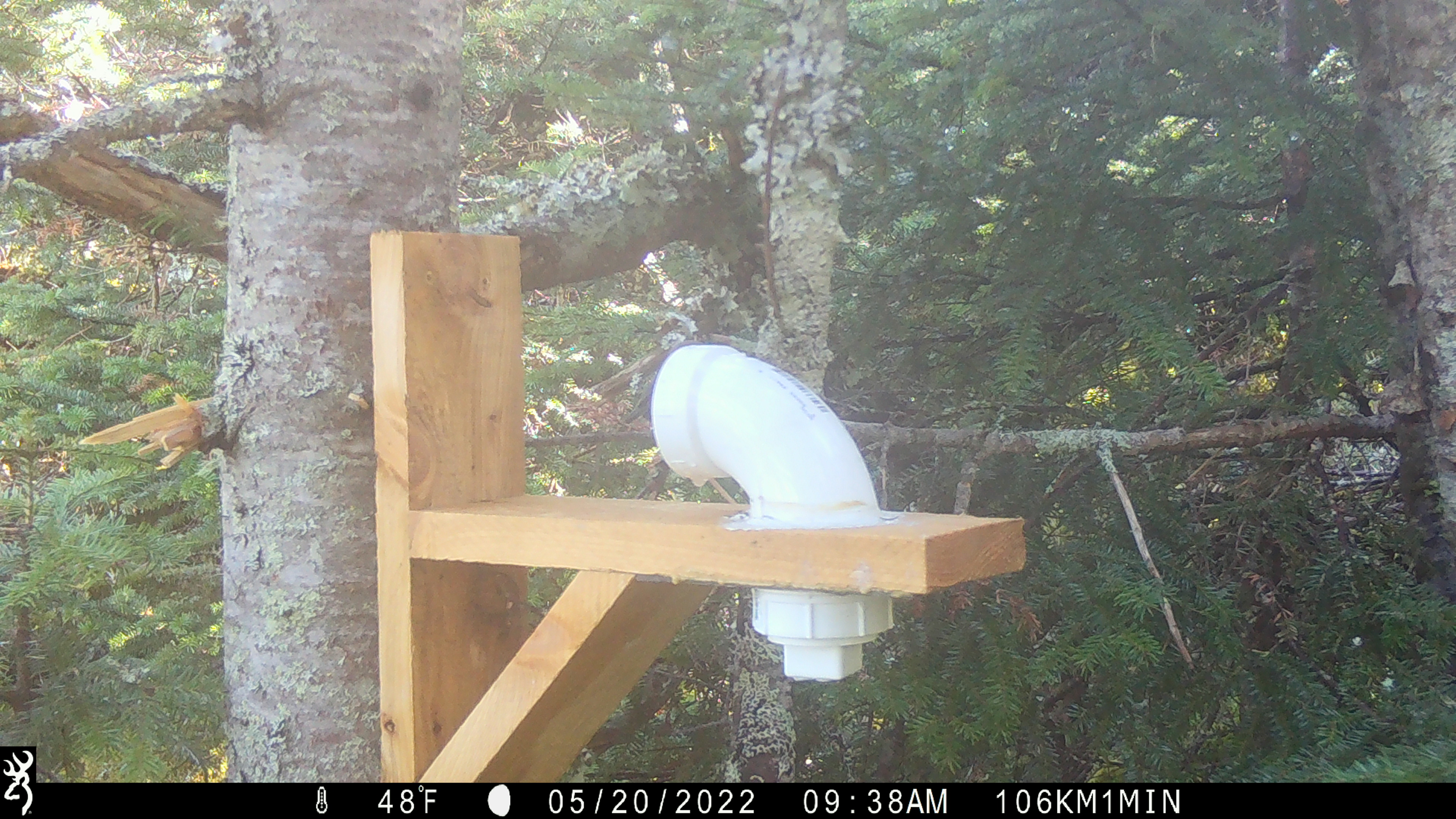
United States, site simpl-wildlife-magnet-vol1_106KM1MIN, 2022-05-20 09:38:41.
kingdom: Animalia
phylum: Chordata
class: Aves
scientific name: Aves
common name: bird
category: bird sp.